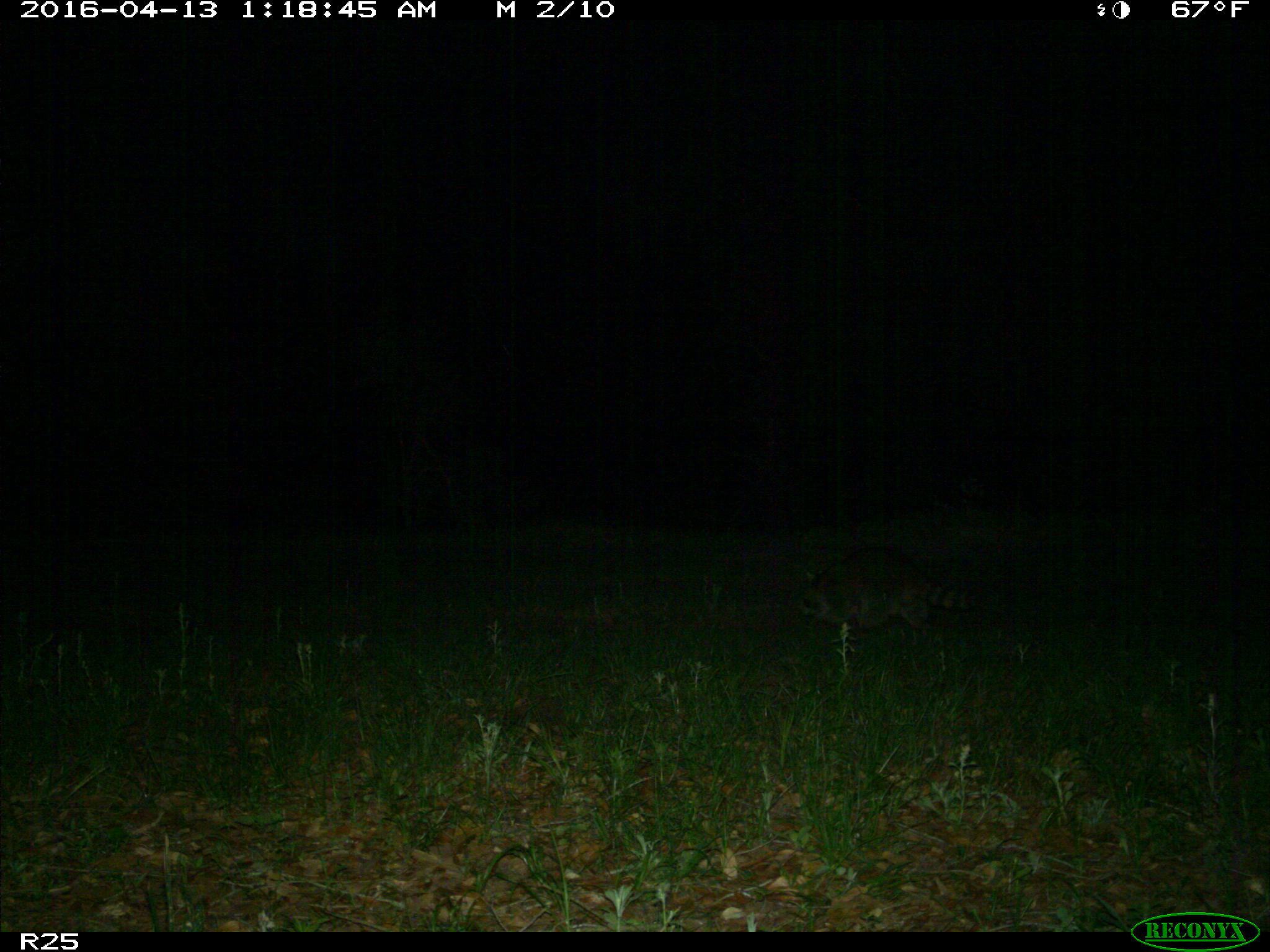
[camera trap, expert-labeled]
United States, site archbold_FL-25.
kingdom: Animalia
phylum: Chordata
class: Mammalia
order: Carnivora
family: Procyonidae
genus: Procyon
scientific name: Procyon lotor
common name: common raccoon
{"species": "Procyon lotor (common raccoon)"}